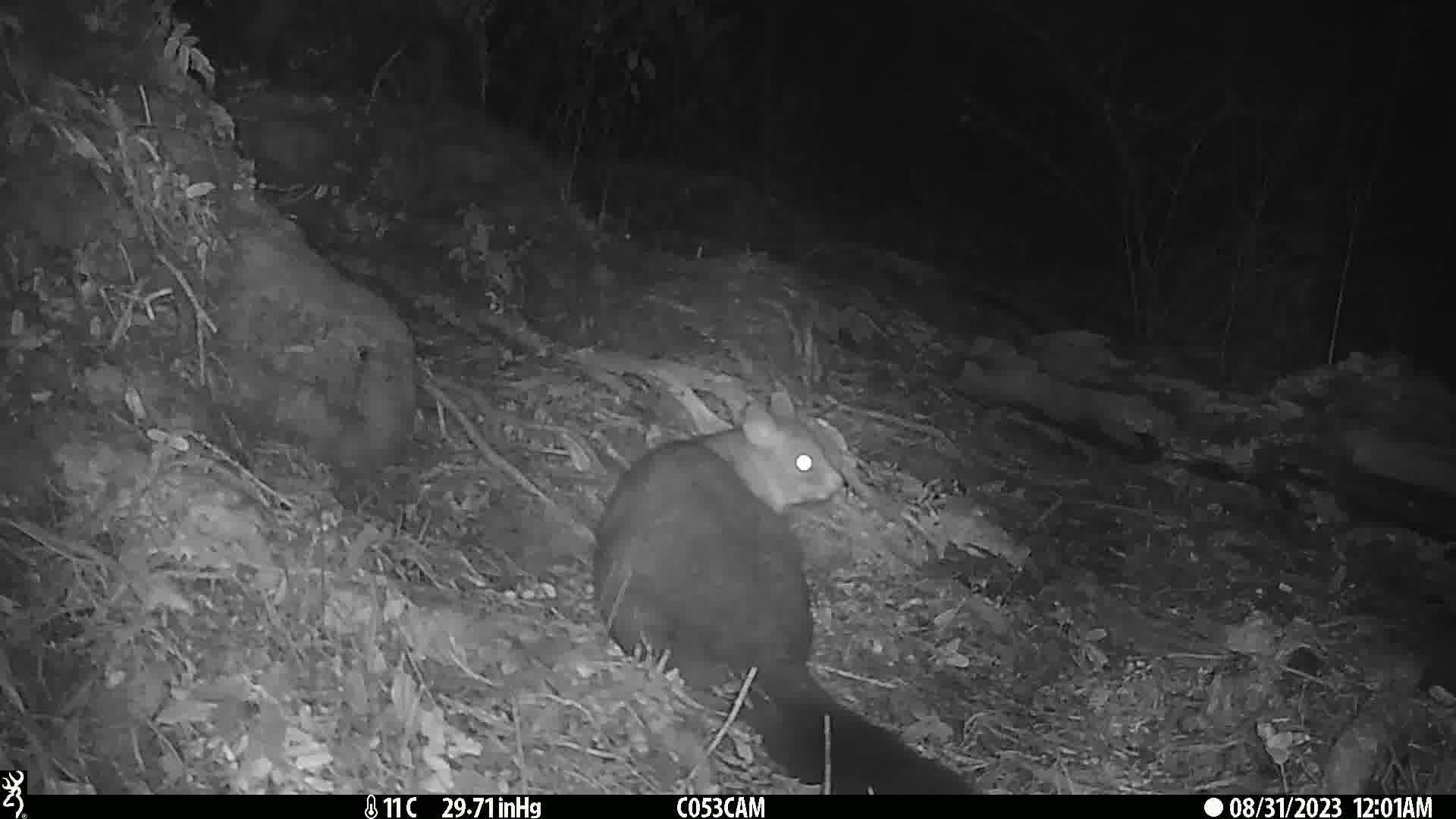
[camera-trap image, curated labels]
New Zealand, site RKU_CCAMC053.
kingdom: Animalia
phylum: Chordata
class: Mammalia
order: Diprotodontia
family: Phalangeridae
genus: Trichosurus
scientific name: Trichosurus vulpecula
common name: common brushtail possum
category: possum